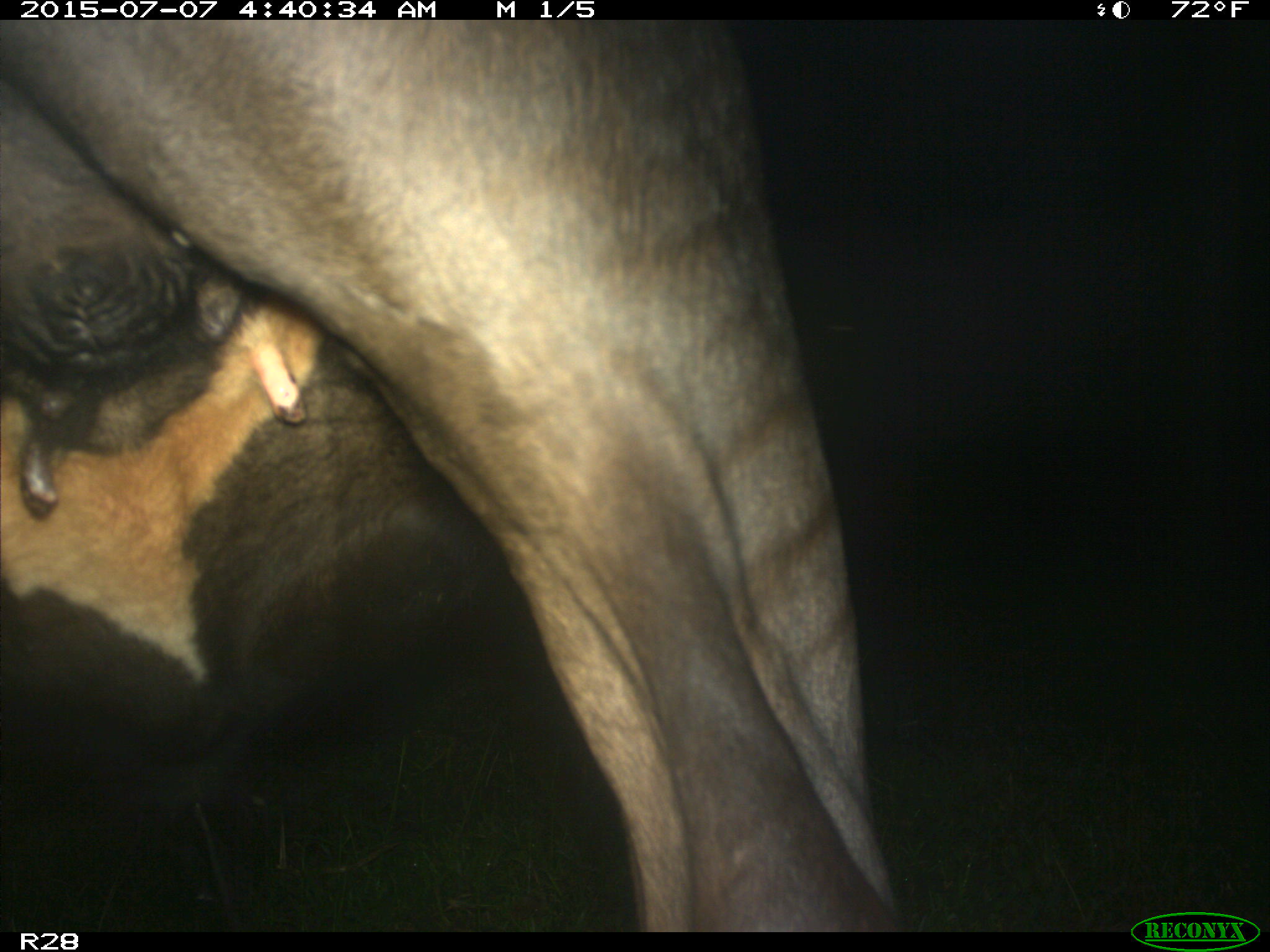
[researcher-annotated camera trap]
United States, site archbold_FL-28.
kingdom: Animalia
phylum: Chordata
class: Mammalia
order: Artiodactyla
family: Bovidae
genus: Bos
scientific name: Bos taurus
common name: domestic cow